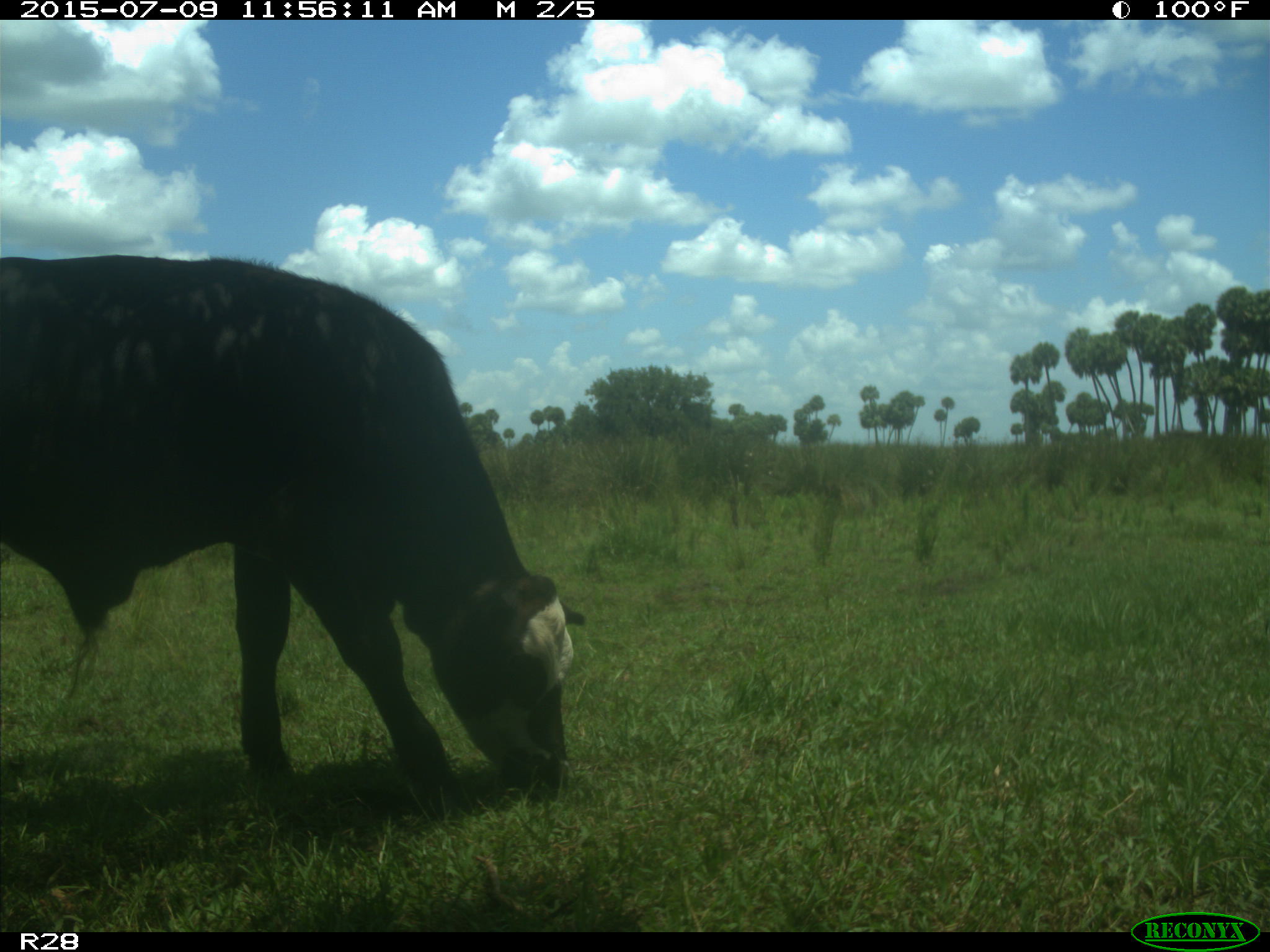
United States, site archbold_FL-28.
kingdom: Animalia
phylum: Chordata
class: Mammalia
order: Artiodactyla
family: Bovidae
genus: Bos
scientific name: Bos taurus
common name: domestic cow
Bos taurus (domestic cow).